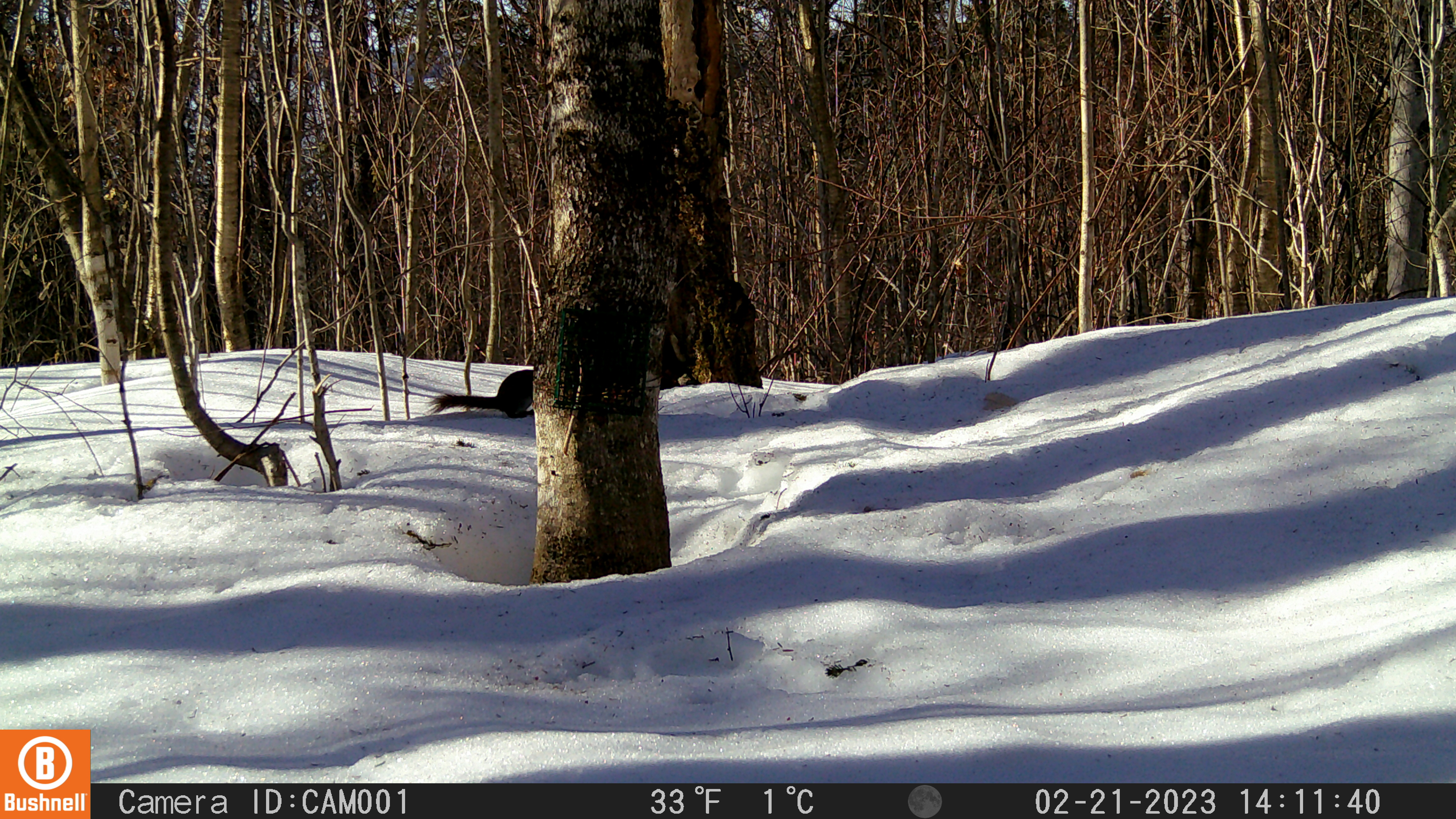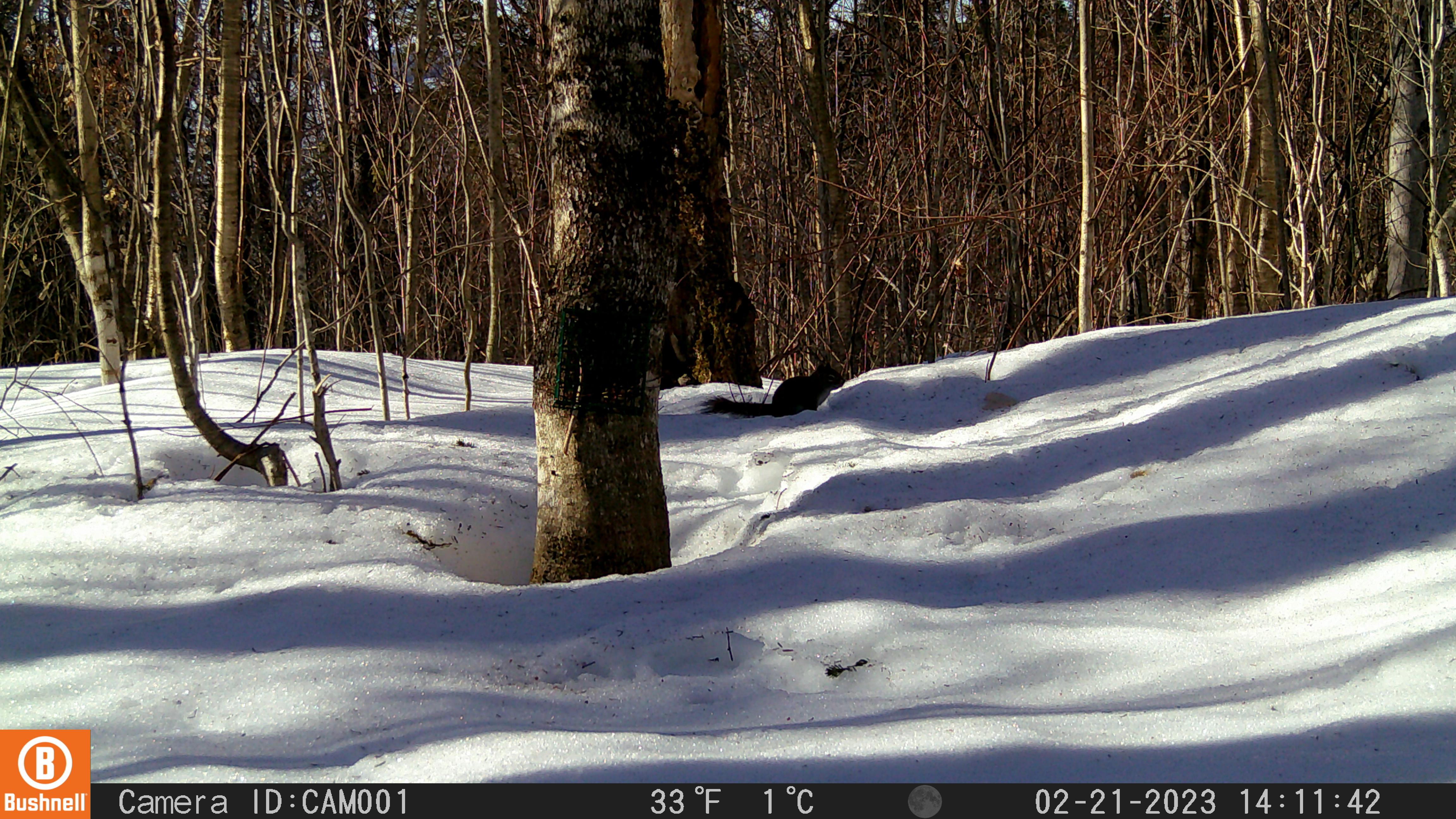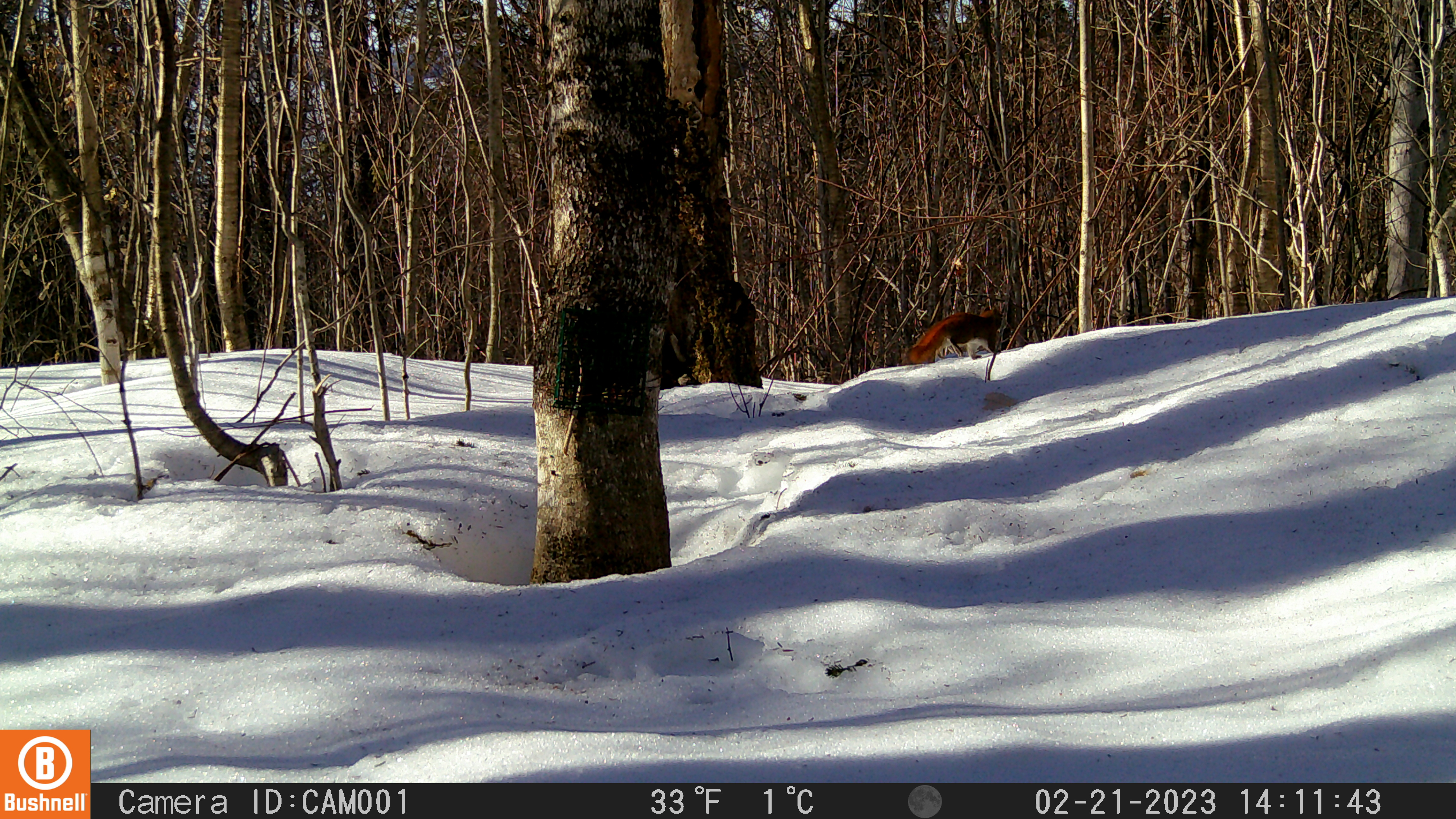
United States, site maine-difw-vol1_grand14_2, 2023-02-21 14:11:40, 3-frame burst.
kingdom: Animalia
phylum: Chordata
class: Mammalia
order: Rodentia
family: Sciuridae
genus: Tamiasciurus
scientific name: Tamiasciurus hudsonicus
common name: red squirrel